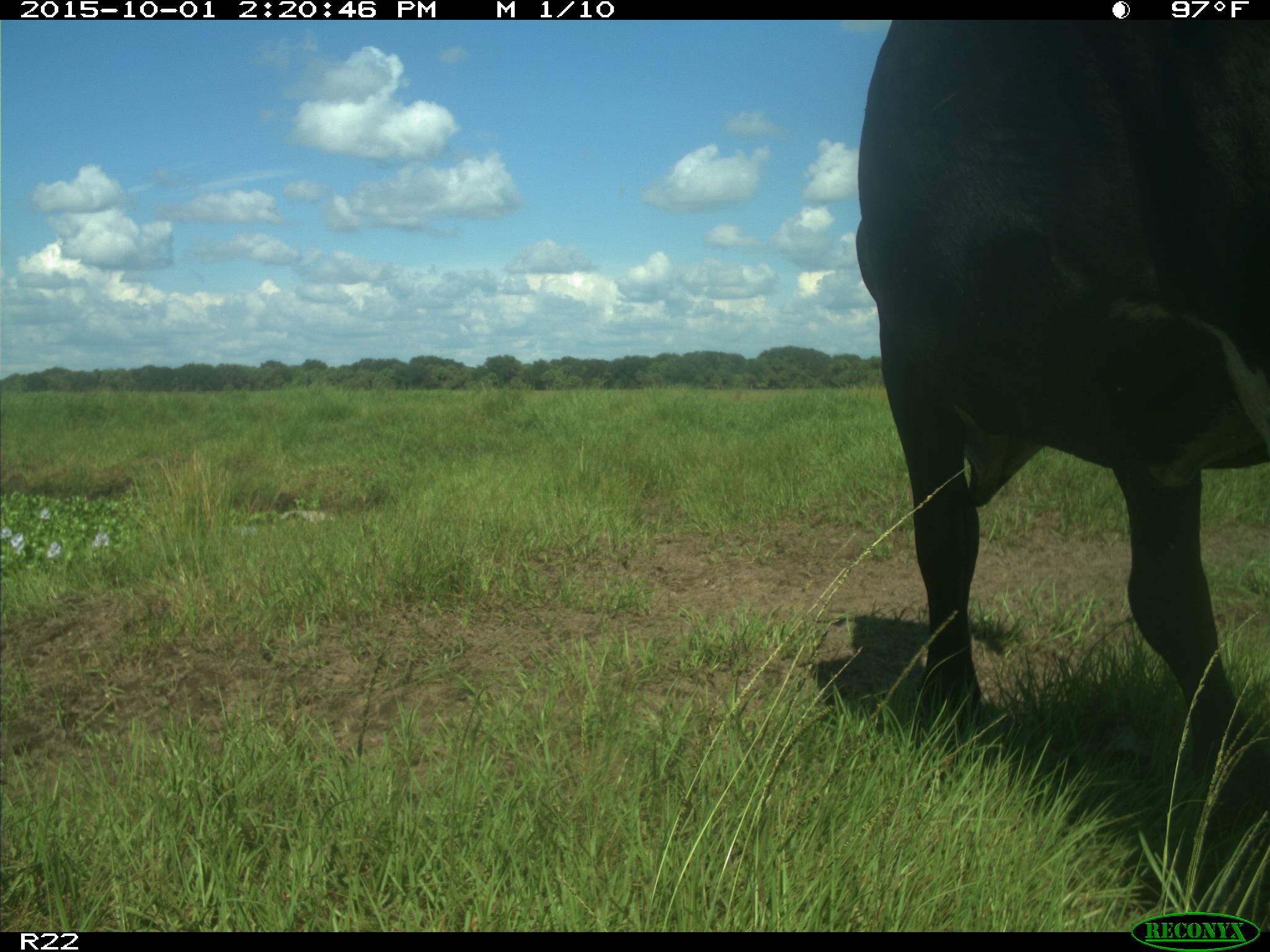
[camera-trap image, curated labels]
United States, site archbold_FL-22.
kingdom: Animalia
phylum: Chordata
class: Mammalia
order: Artiodactyla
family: Bovidae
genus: Bos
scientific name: Bos taurus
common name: domestic cow